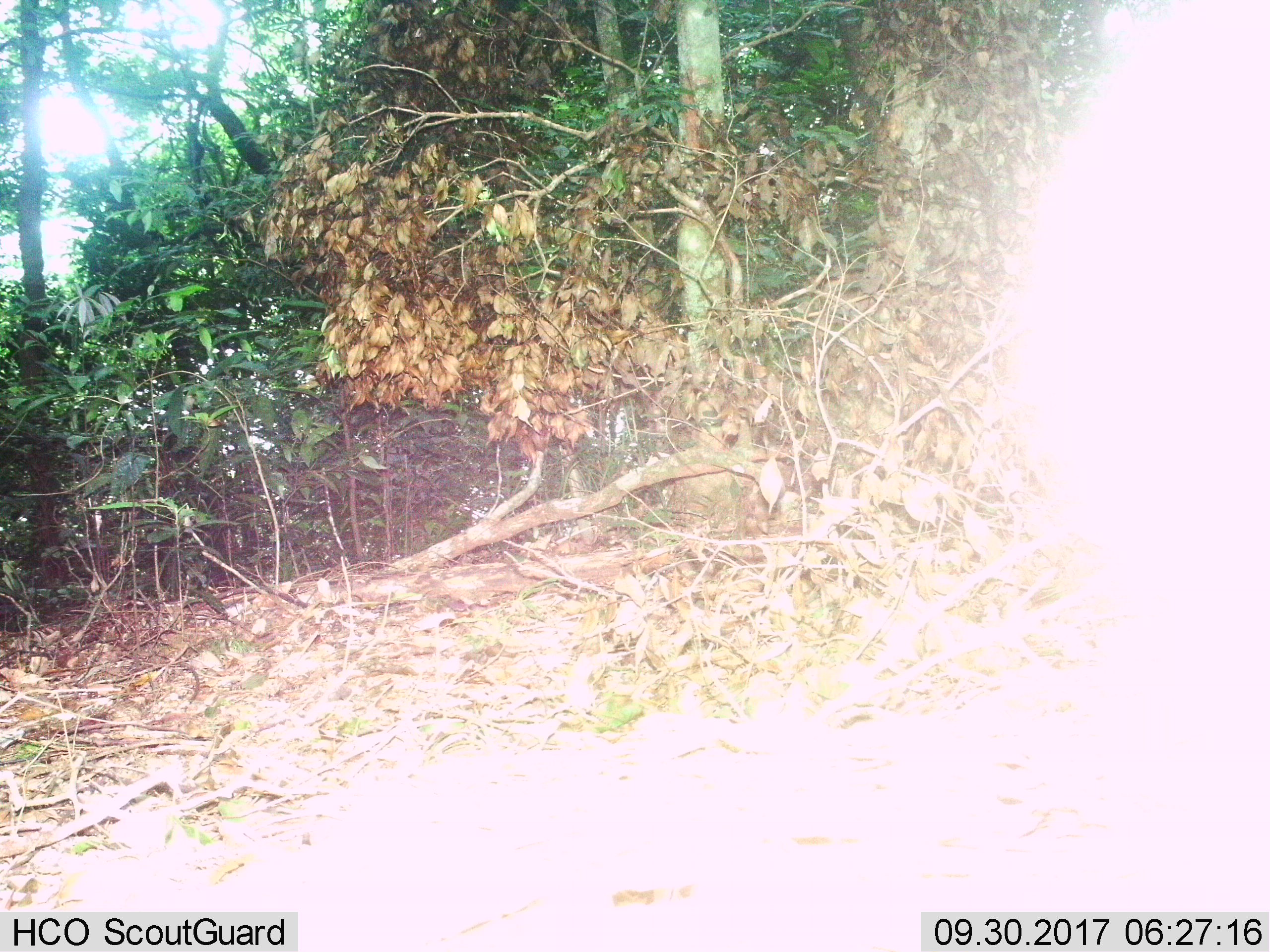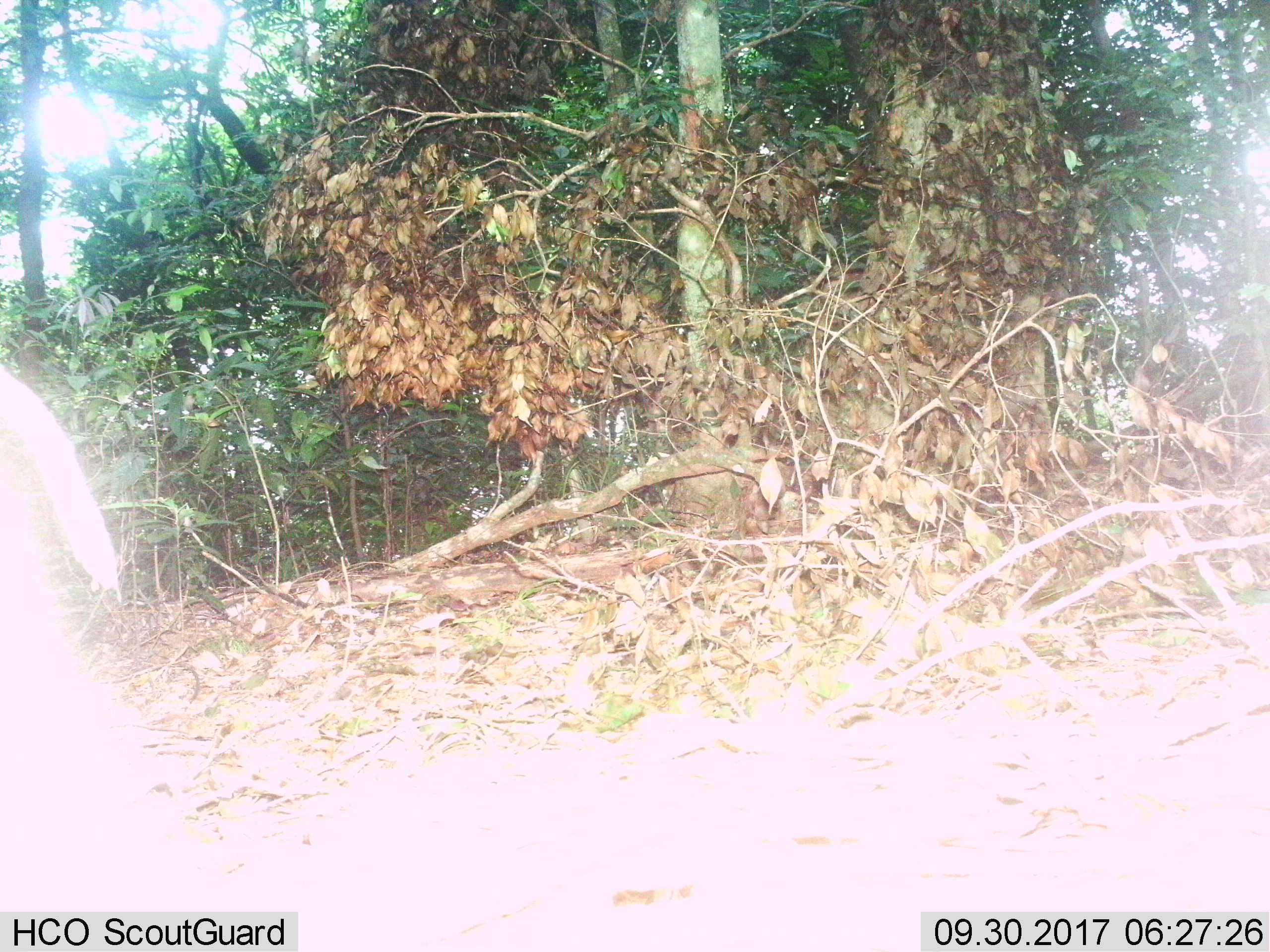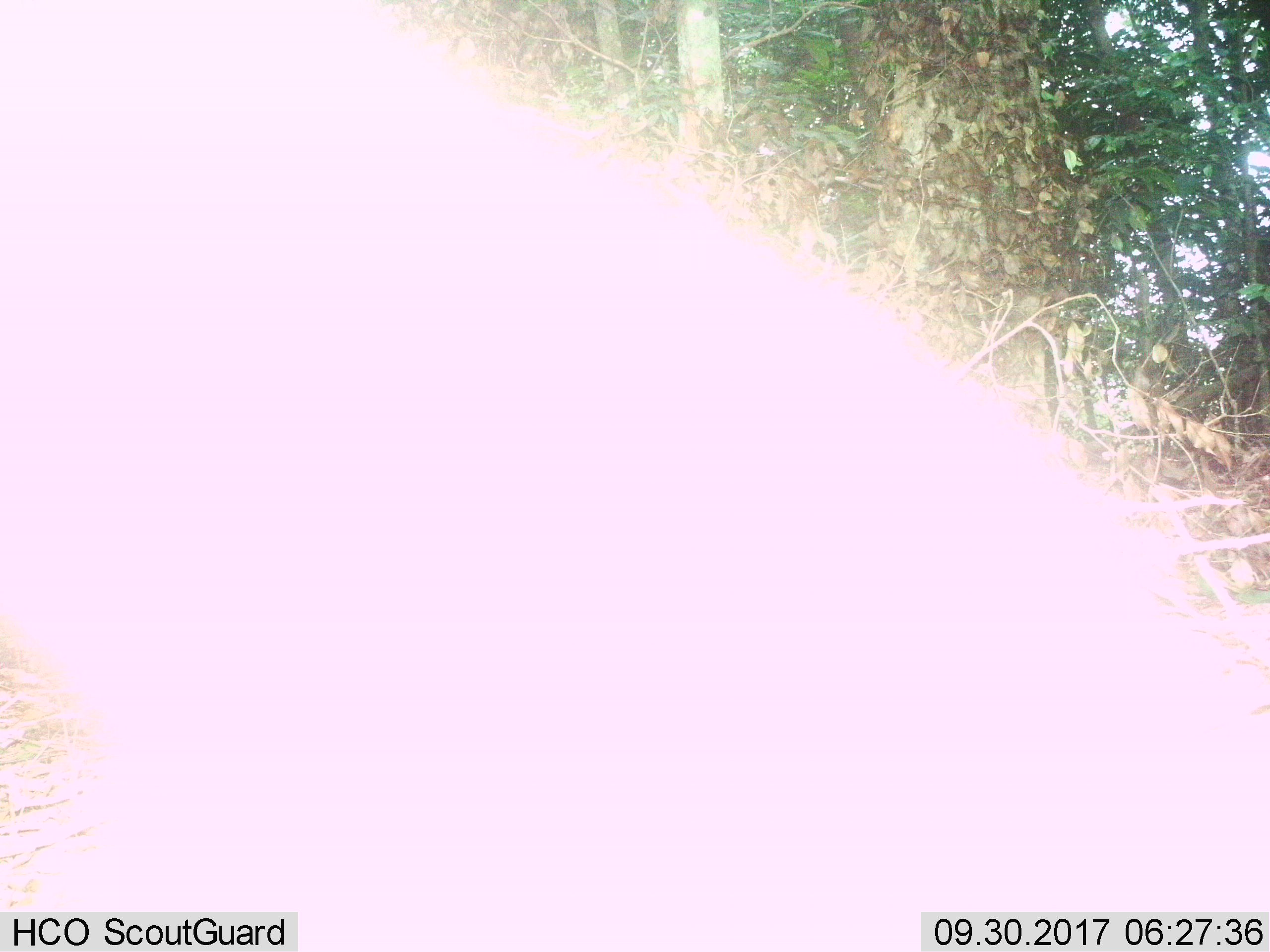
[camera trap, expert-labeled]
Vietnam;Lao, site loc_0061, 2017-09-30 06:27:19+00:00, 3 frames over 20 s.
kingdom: Animalia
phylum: Chordata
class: Mammalia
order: Primates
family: Cercopithecidae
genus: Macaca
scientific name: Macaca nemestrina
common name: pig-tailed macaque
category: pig tailed macaque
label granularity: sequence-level